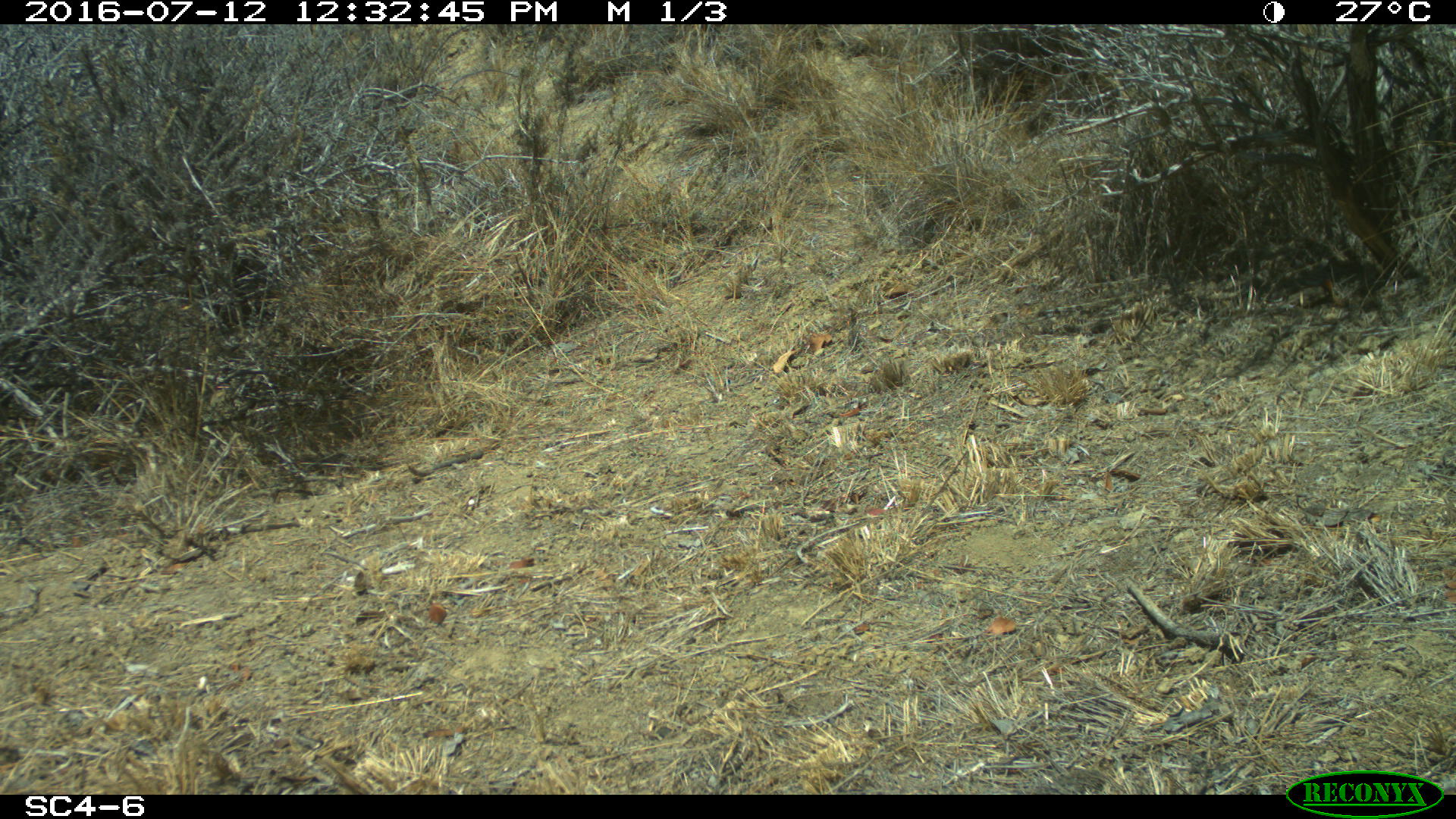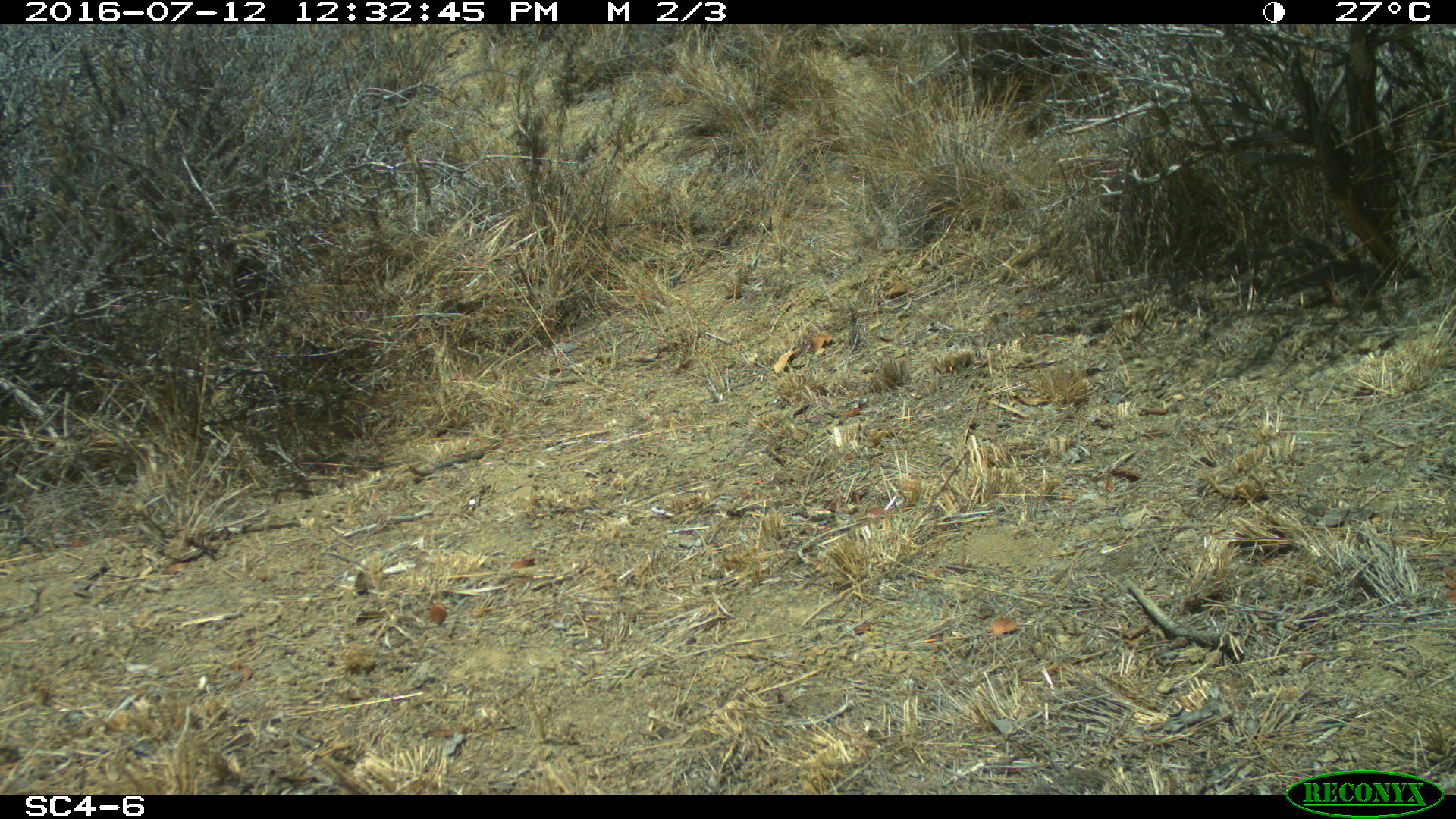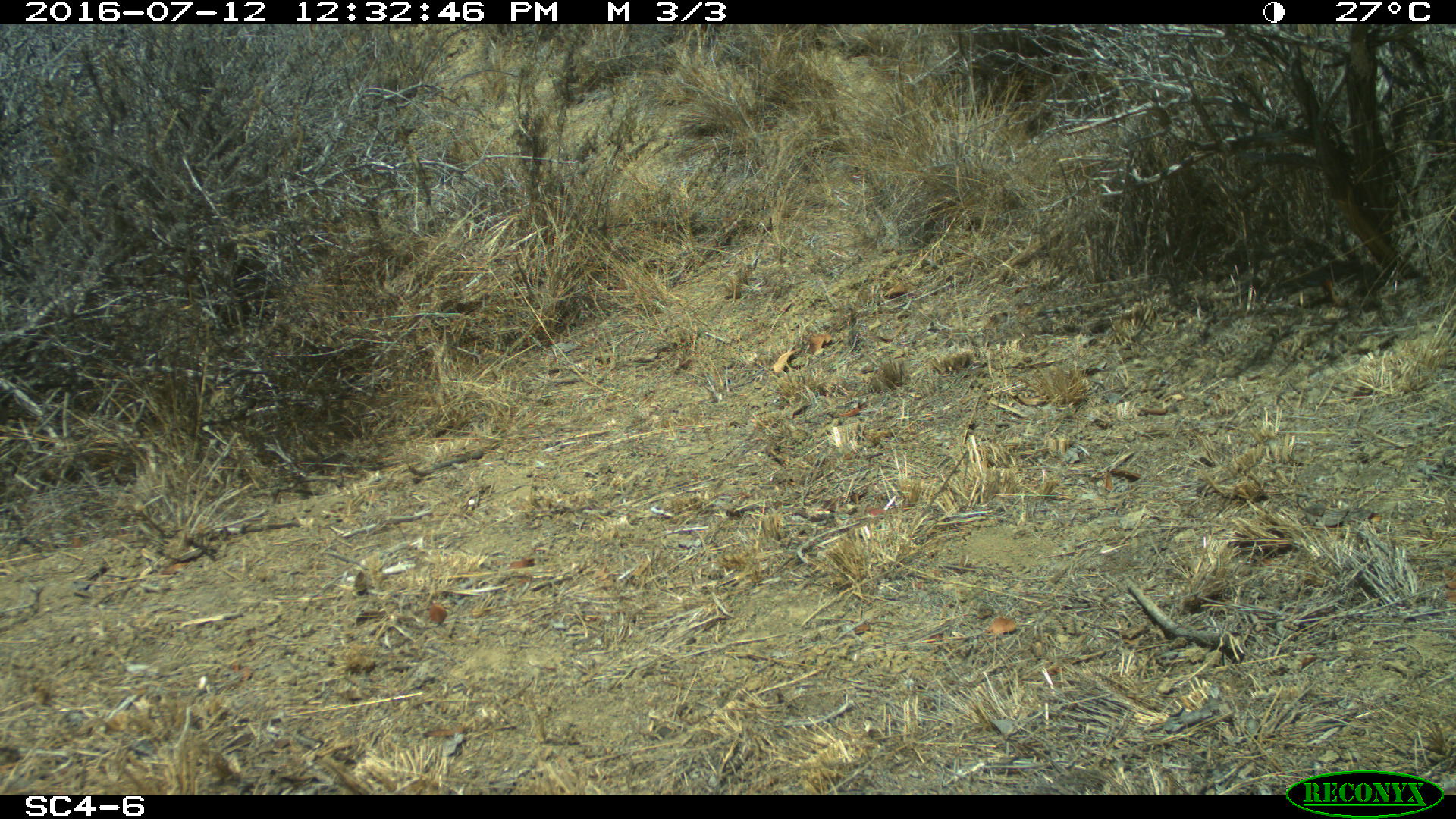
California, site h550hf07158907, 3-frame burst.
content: no animal present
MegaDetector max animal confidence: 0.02